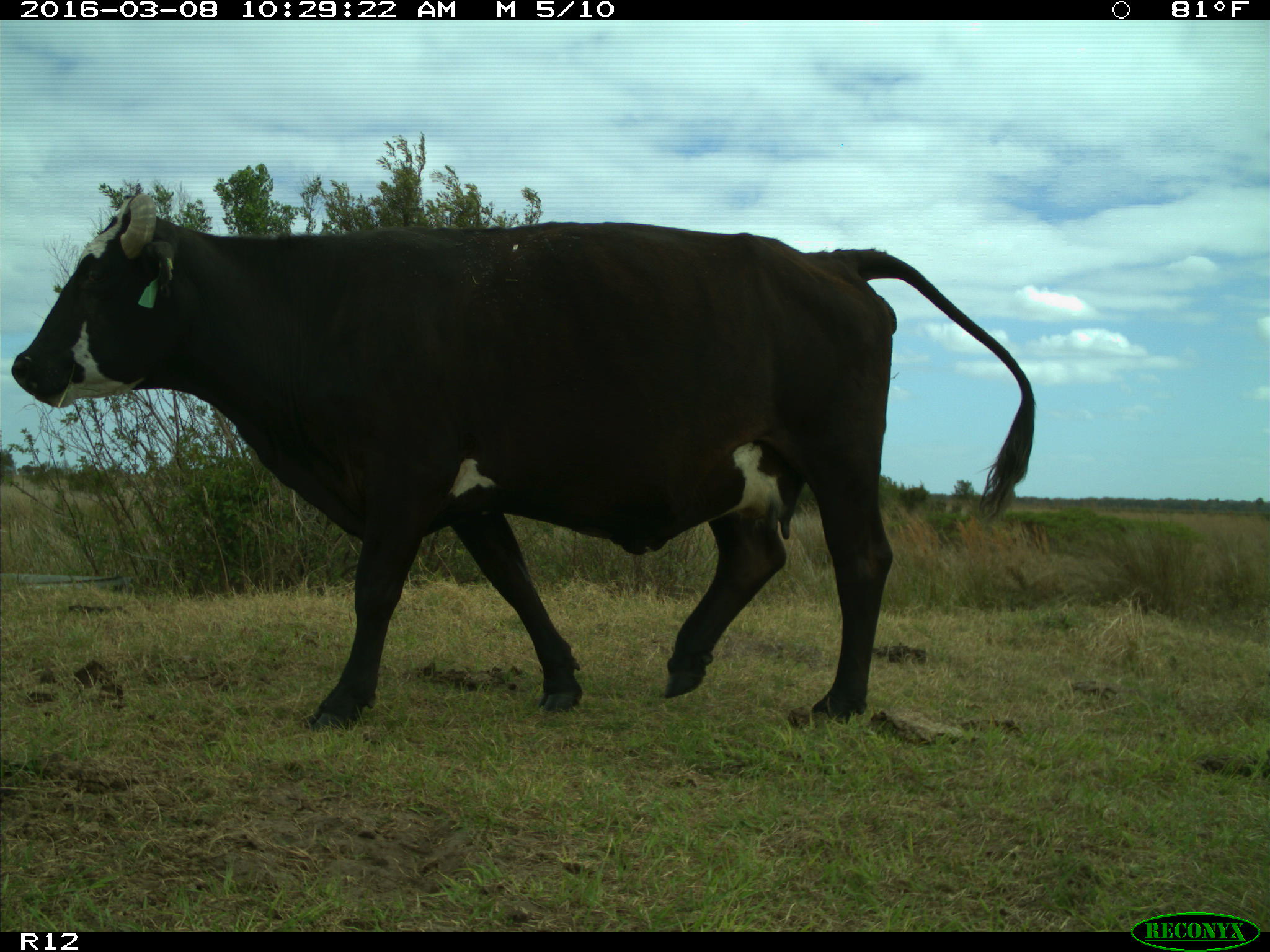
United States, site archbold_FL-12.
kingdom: Animalia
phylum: Chordata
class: Mammalia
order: Artiodactyla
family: Bovidae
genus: Bos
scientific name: Bos taurus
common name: domestic cow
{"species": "Bos taurus (domestic cow)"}